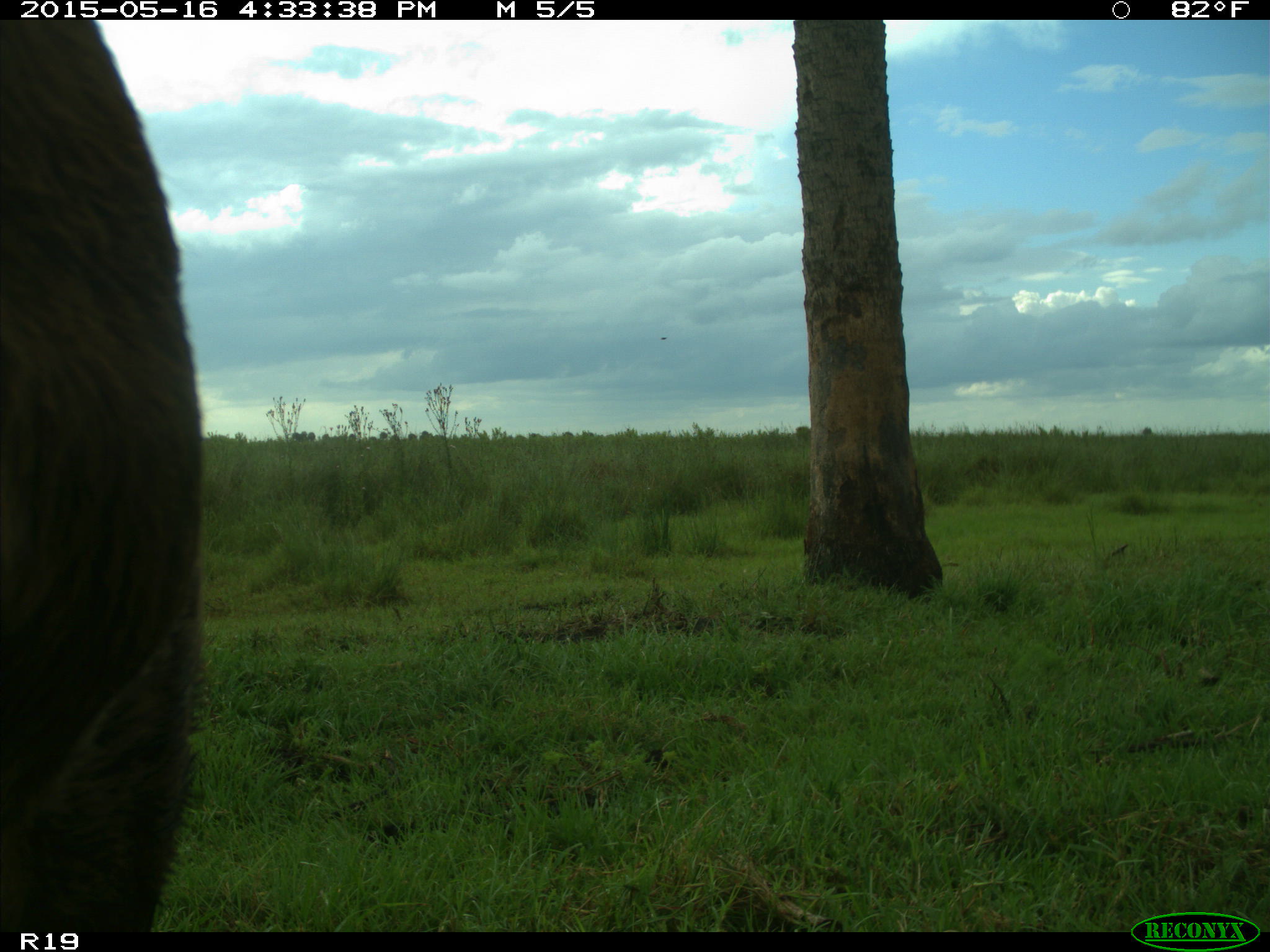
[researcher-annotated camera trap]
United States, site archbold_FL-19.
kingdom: Animalia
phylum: Chordata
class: Mammalia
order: Artiodactyla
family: Bovidae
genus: Bos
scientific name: Bos taurus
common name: domestic cow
Bos taurus (domestic cow).